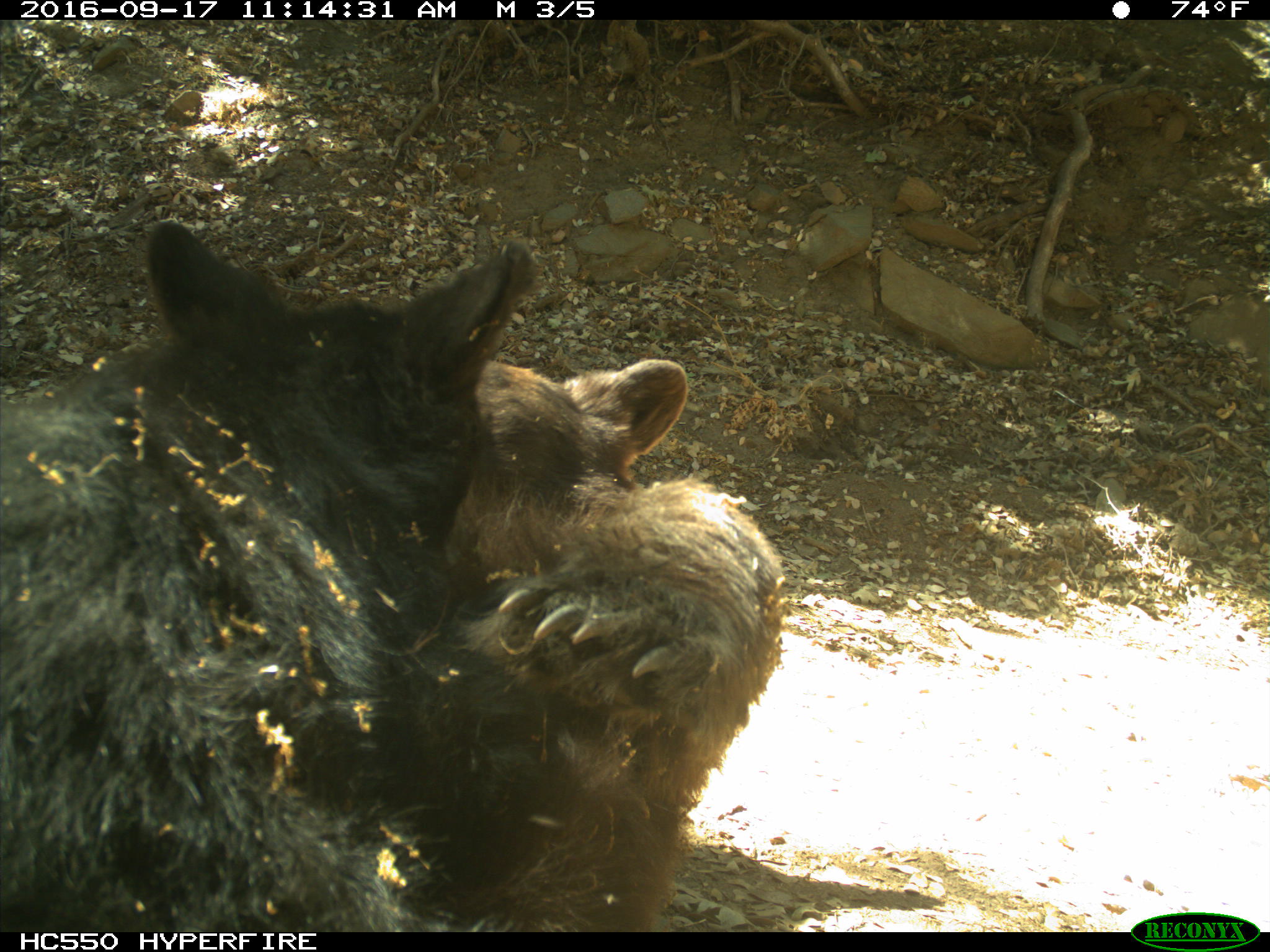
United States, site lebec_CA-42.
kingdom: Animalia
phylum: Chordata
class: Mammalia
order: Carnivora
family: Ursidae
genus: Ursus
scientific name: Ursus americanus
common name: american black bear